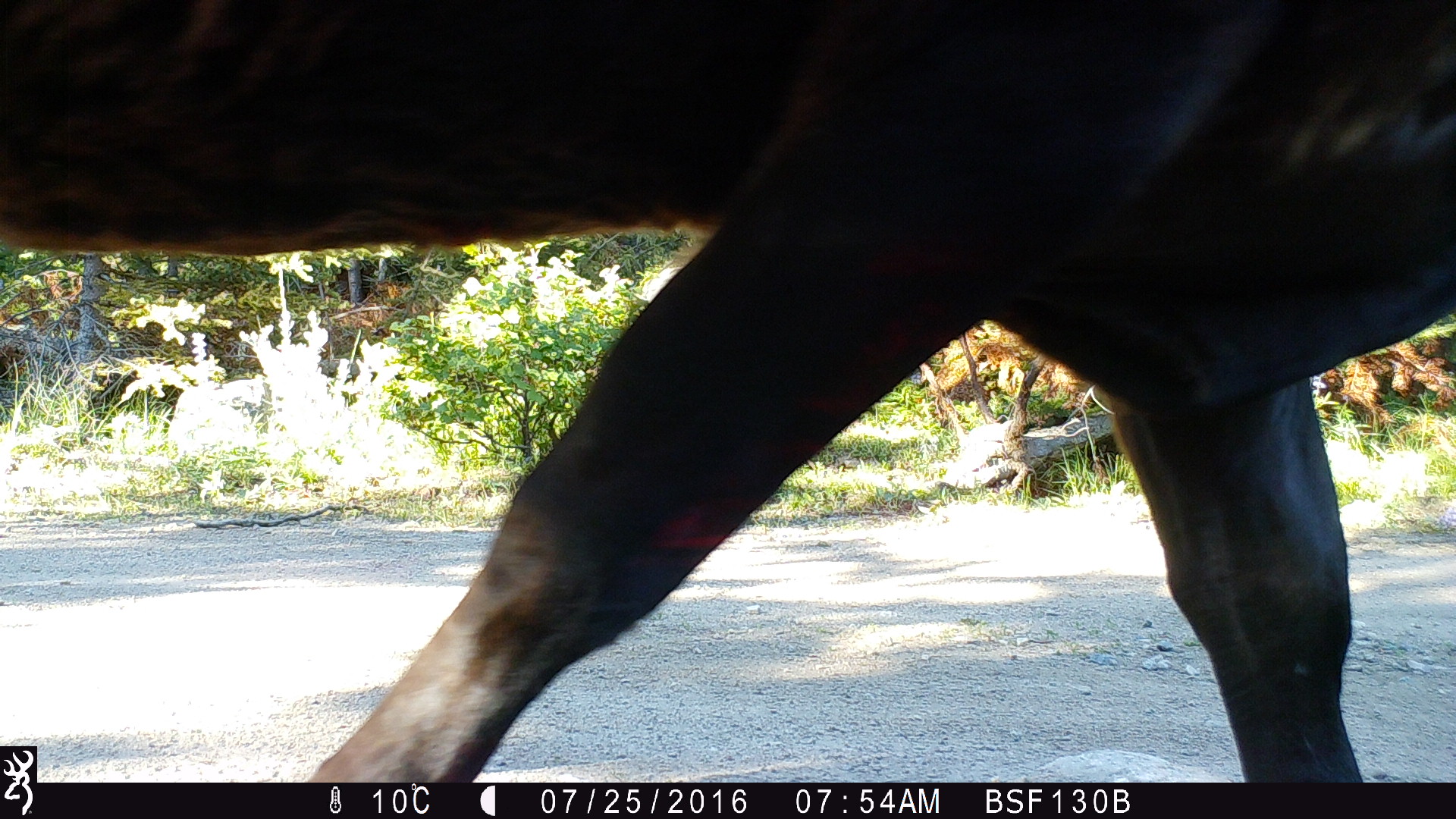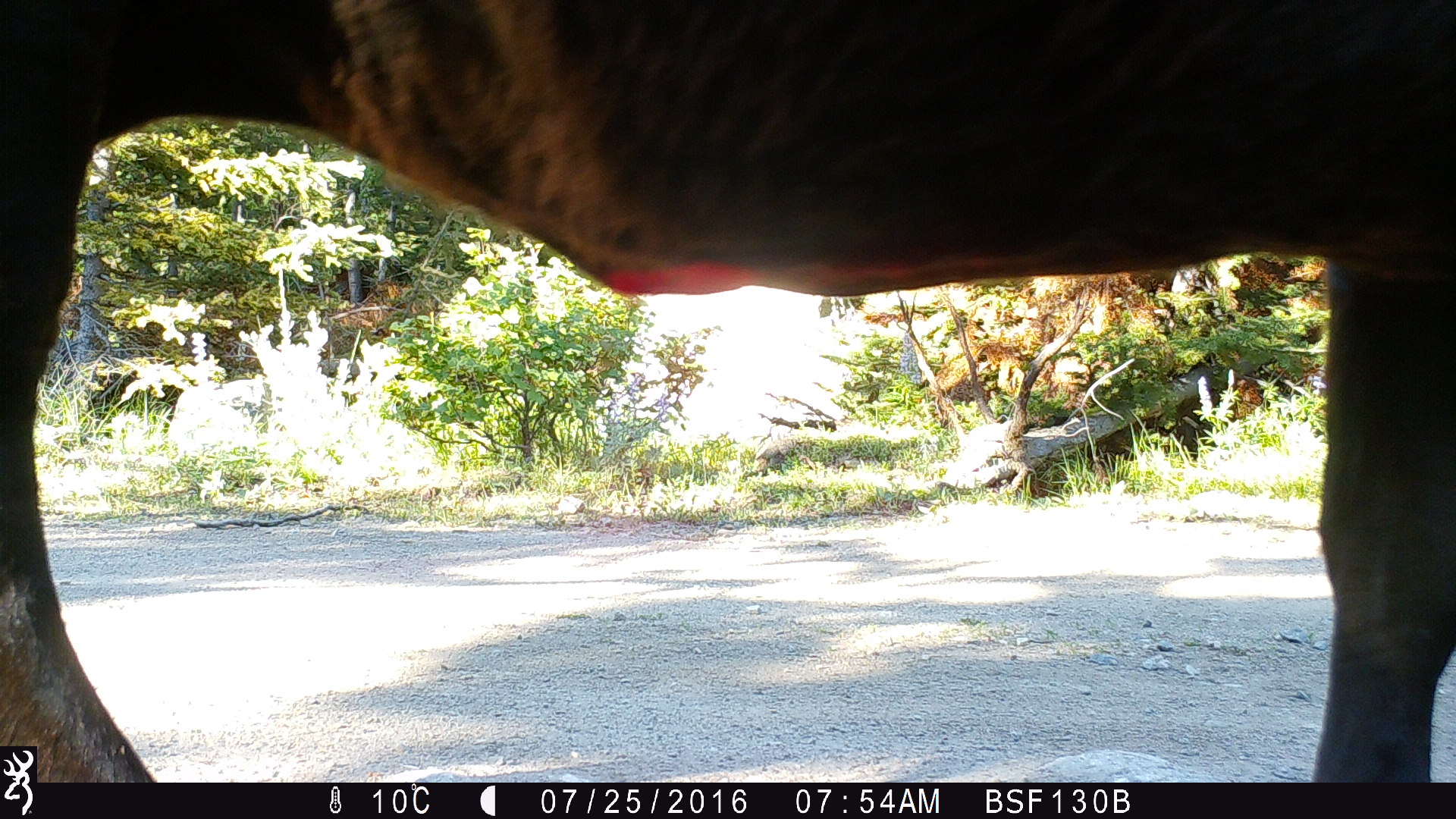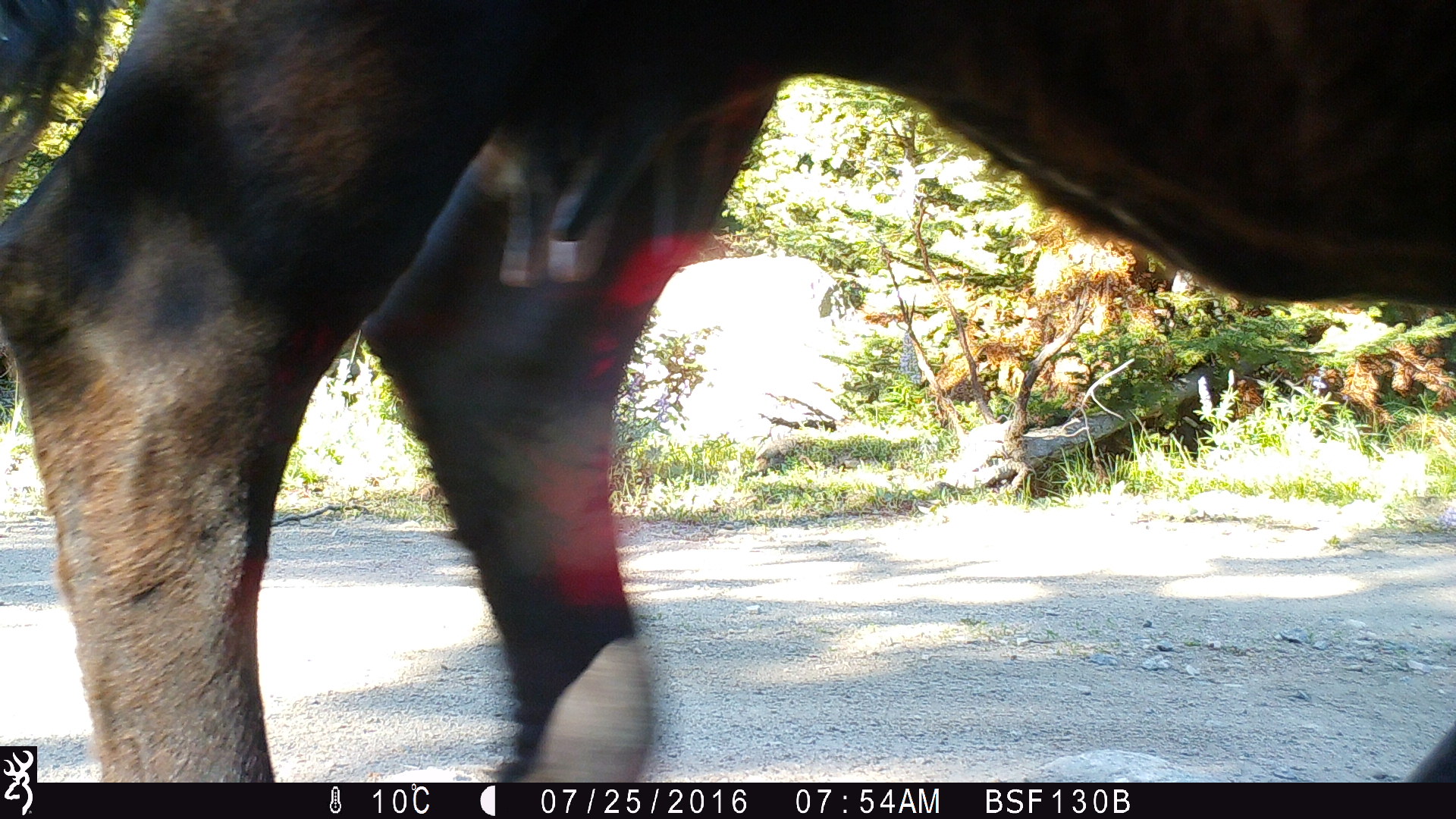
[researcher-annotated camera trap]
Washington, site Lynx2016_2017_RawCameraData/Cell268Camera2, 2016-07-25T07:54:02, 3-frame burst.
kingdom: Animalia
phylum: Chordata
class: Mammalia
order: Artiodactyla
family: Bovidae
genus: Bos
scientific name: Bos taurus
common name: domestic cattle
Domestic cattle (Bos taurus). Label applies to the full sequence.